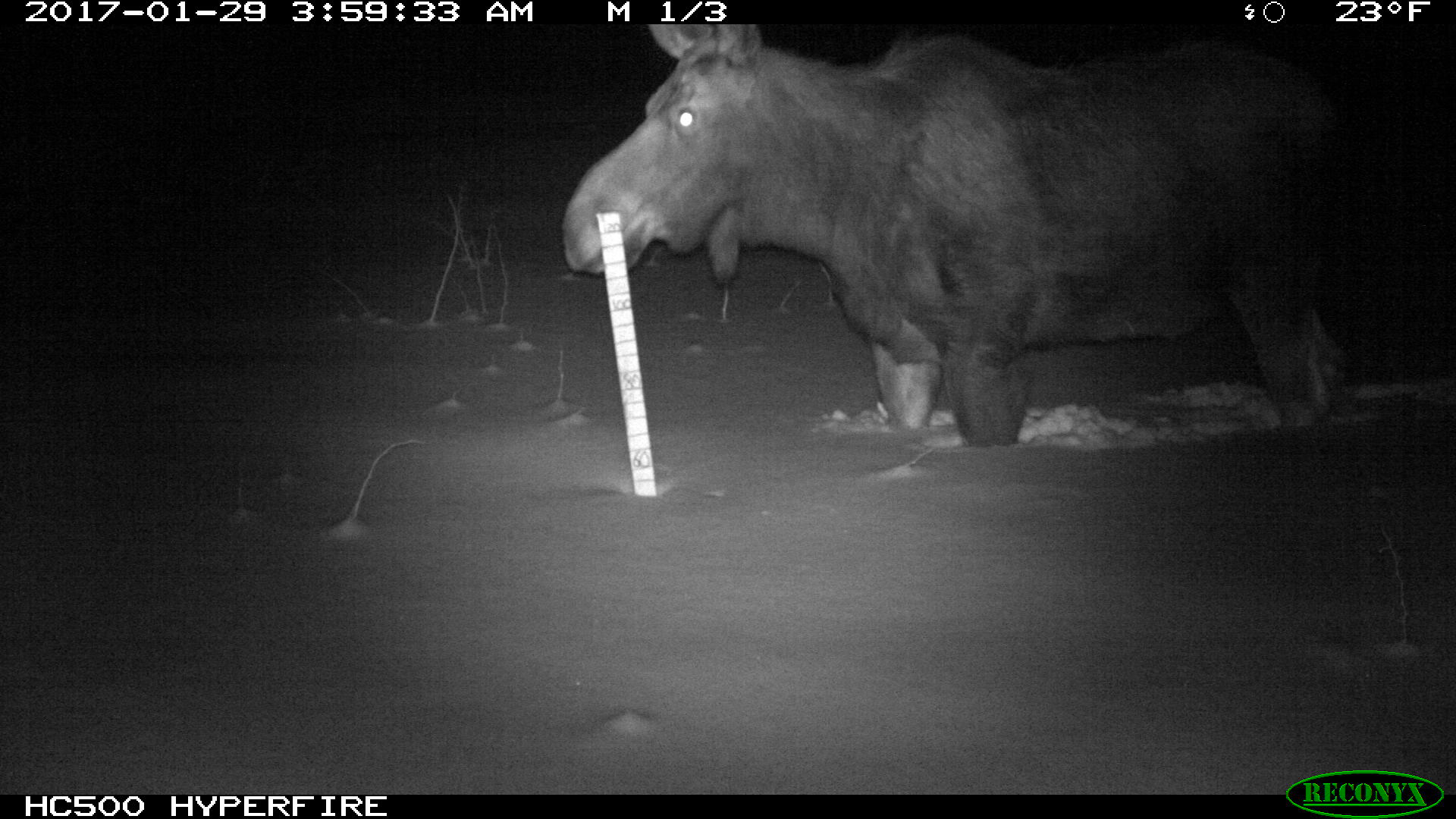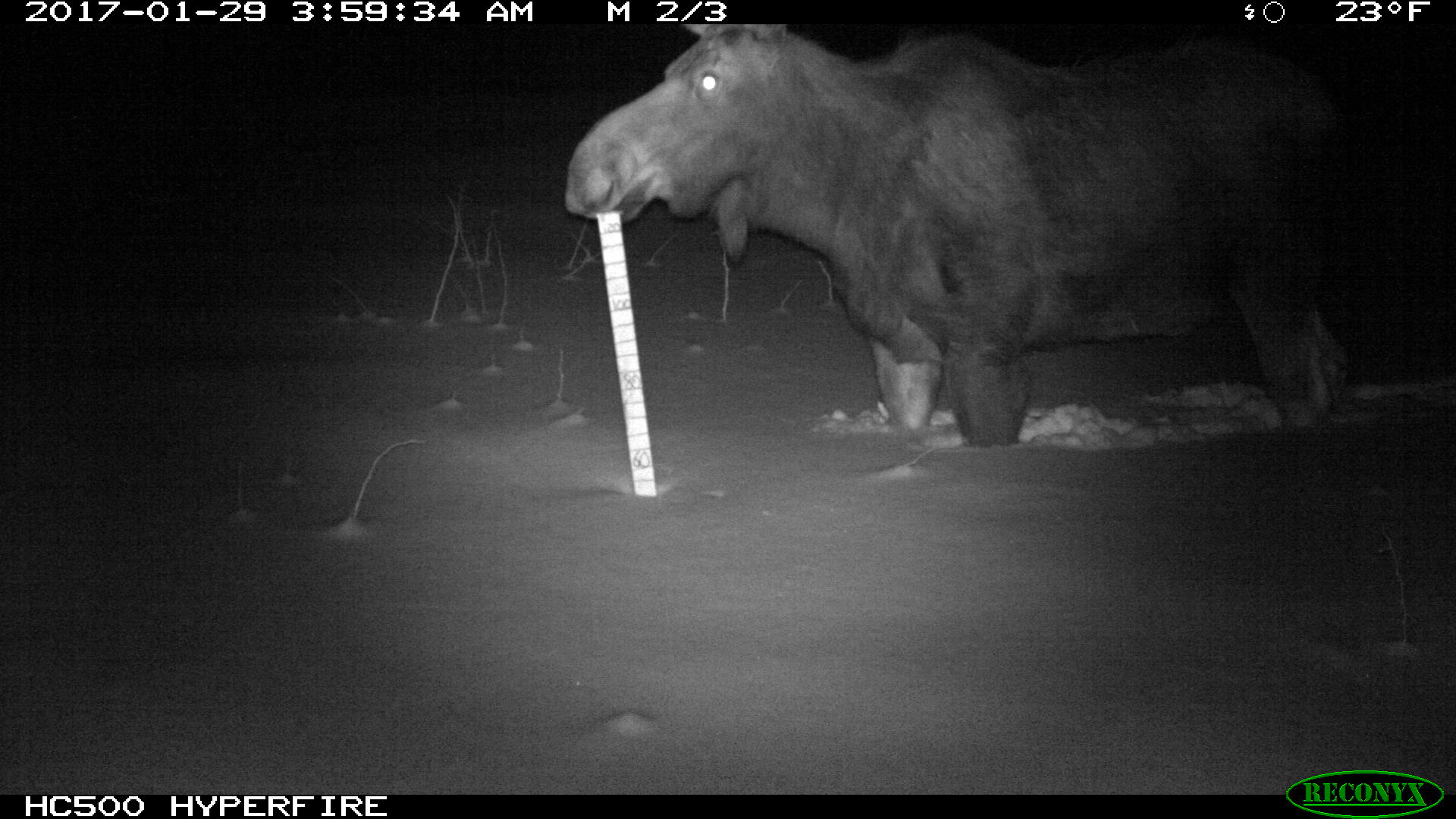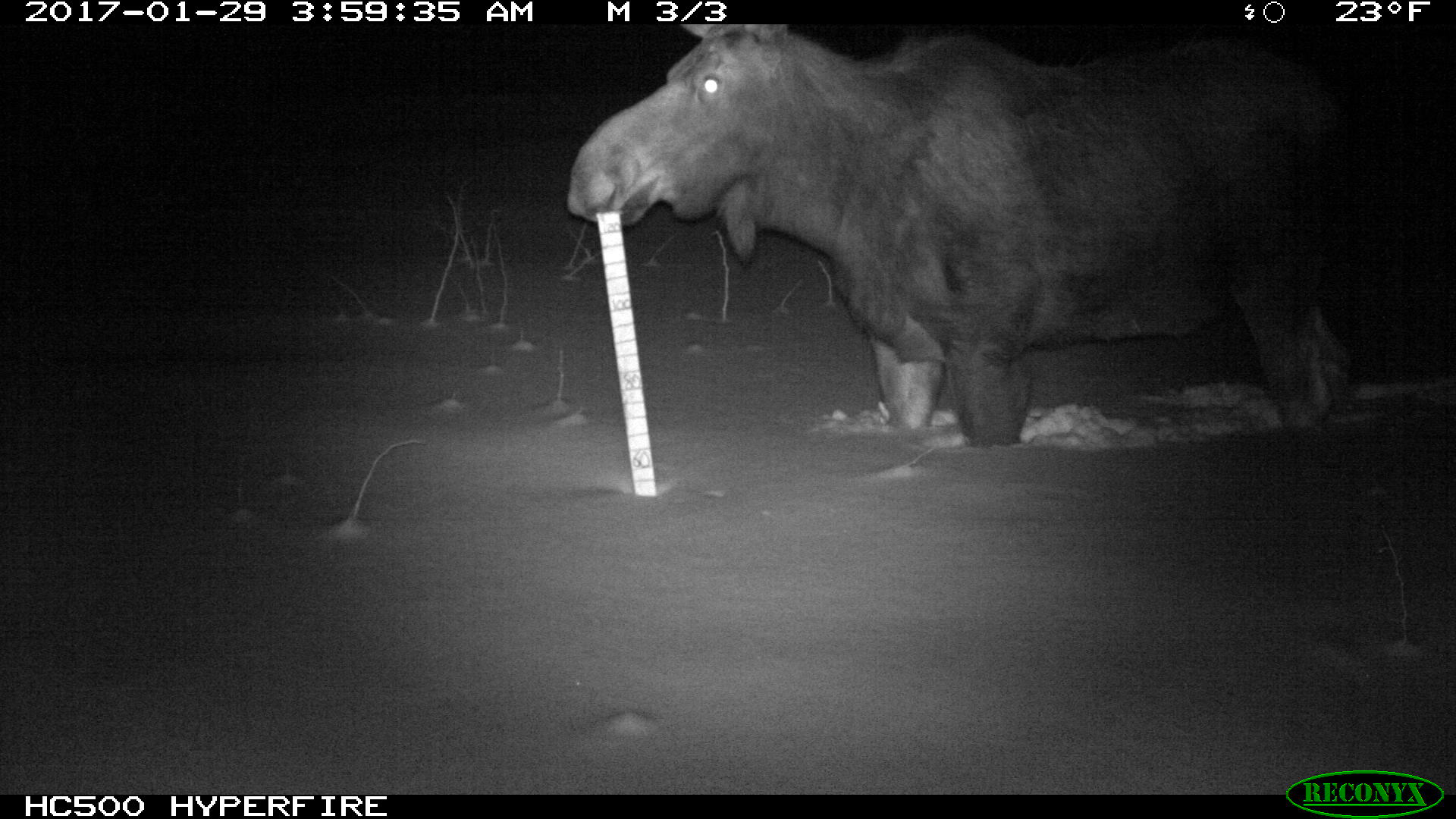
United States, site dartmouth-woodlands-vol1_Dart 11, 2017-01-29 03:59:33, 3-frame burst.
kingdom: Animalia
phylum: Chordata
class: Mammalia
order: Artiodactyla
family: Cervidae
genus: Alces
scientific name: Alces alces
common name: moose